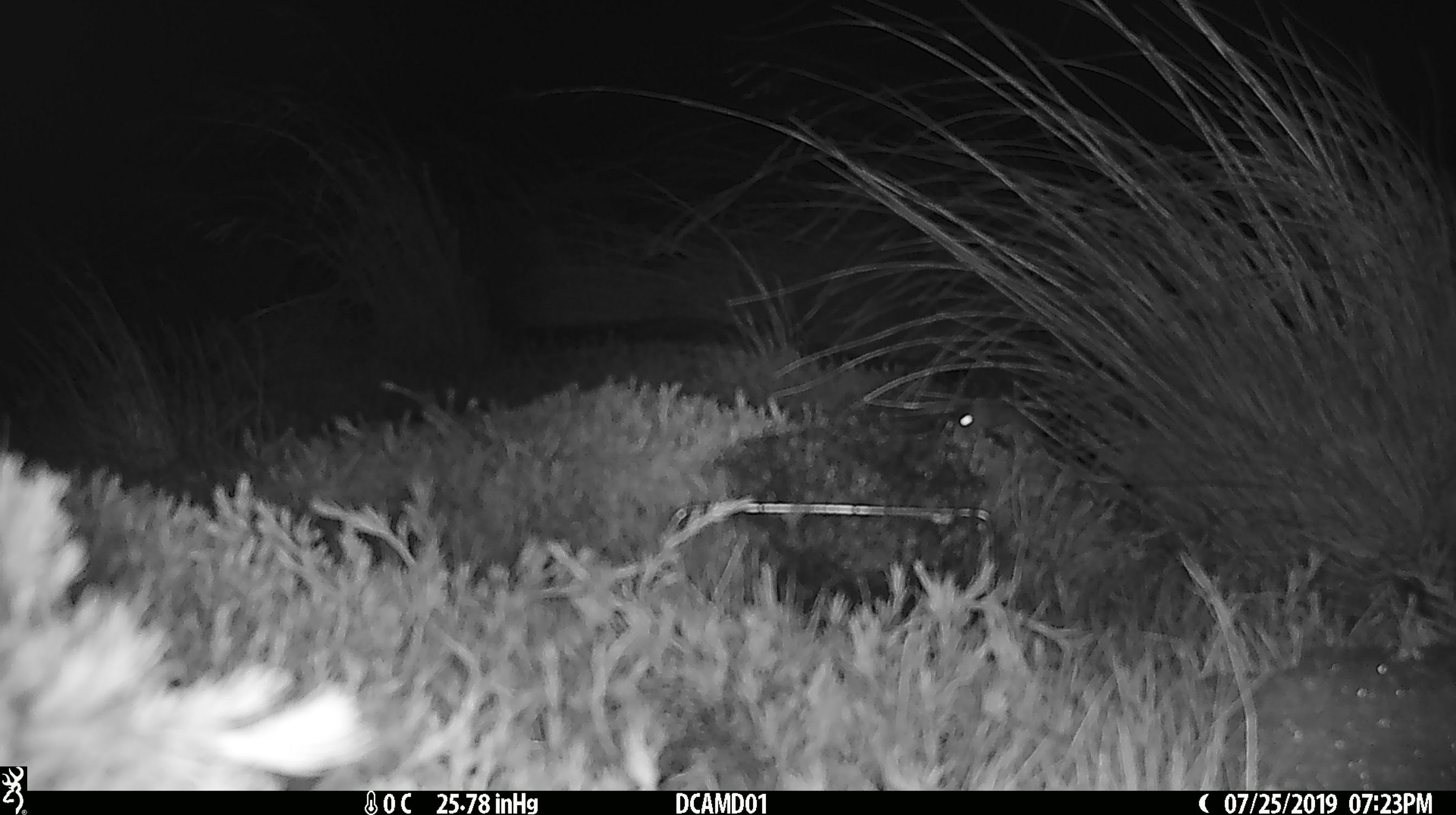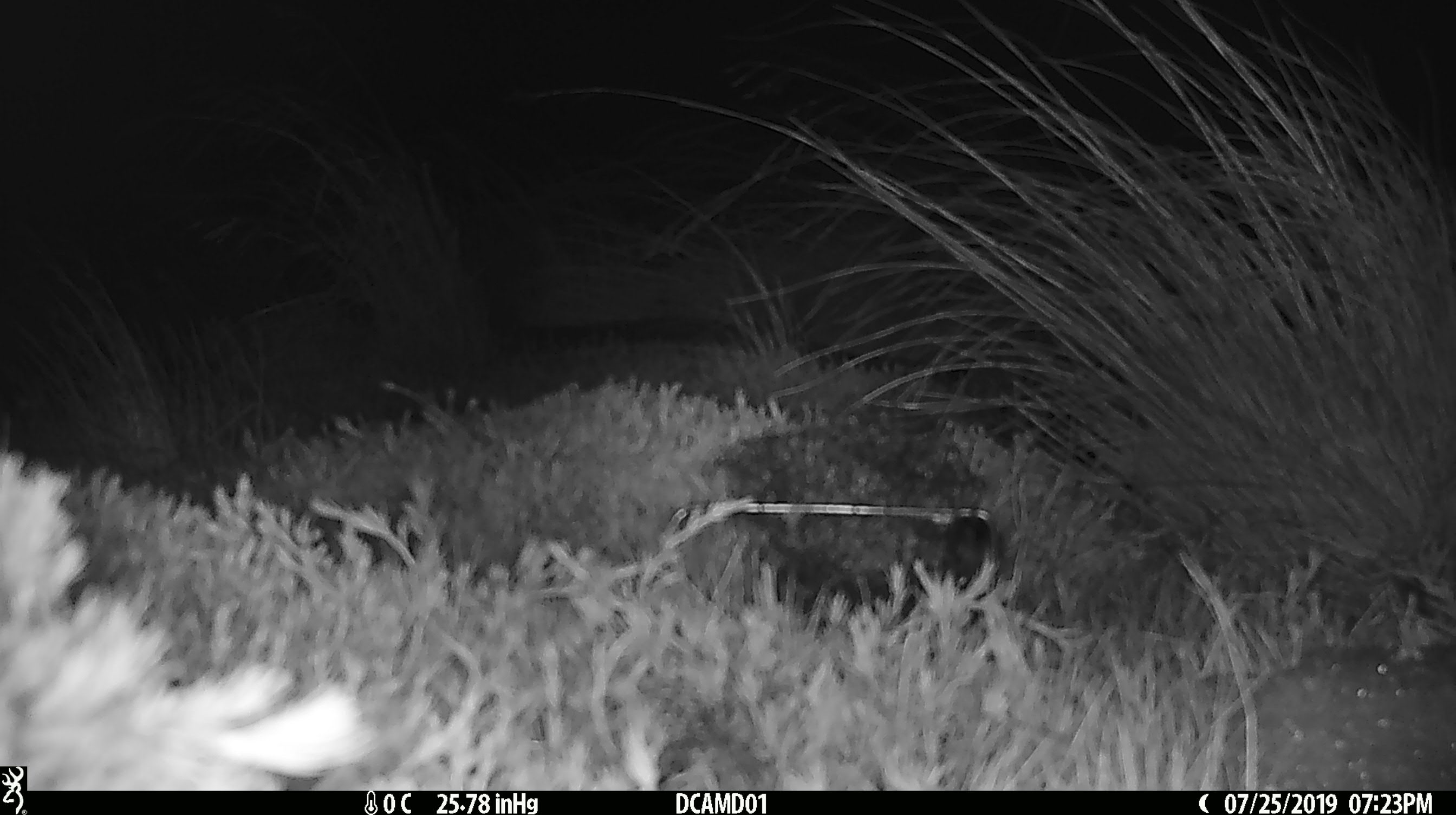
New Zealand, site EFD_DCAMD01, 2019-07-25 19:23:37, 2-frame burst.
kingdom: Animalia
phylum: Chordata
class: Mammalia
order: Rodentia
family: Muridae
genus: Mus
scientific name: Mus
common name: mouse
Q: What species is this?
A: Mouse (Mus).